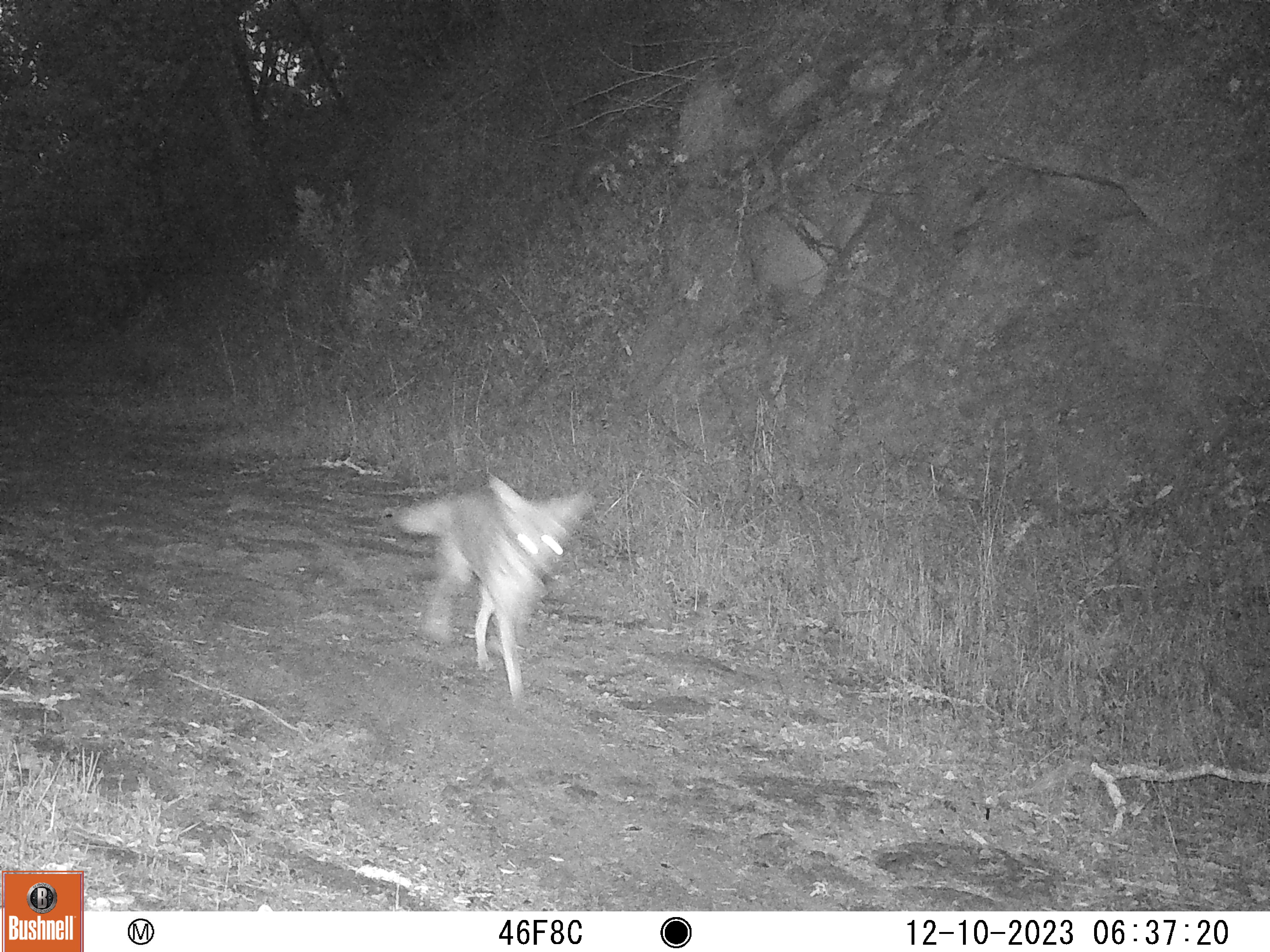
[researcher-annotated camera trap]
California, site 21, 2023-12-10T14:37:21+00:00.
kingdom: Animalia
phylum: Chordata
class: Mammalia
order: Carnivora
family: Canidae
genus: Canis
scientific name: Canis latrans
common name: coyote